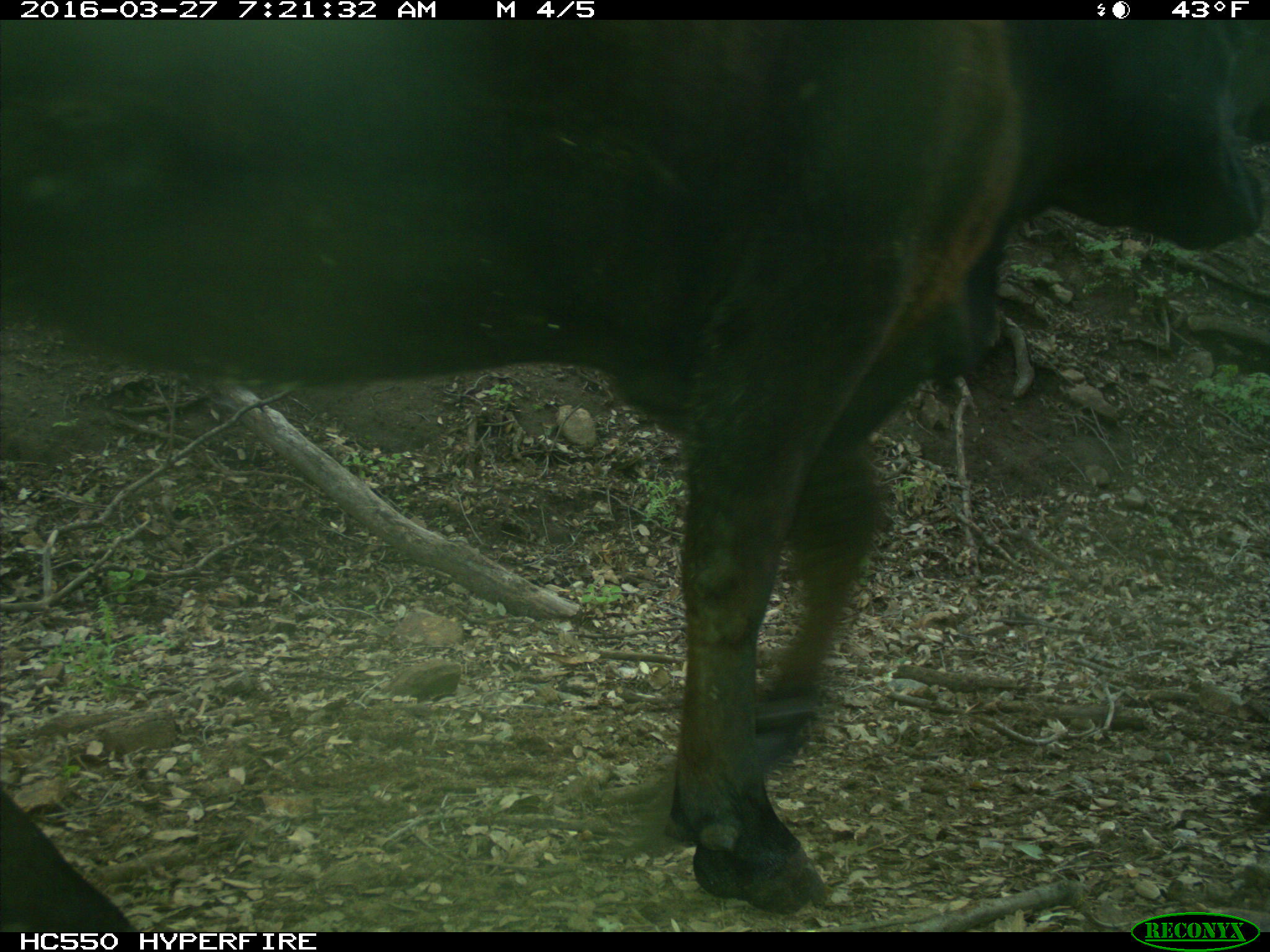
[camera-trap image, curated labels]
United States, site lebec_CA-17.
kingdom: Animalia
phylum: Chordata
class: Mammalia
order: Artiodactyla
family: Bovidae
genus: Bos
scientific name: Bos taurus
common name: domestic cow